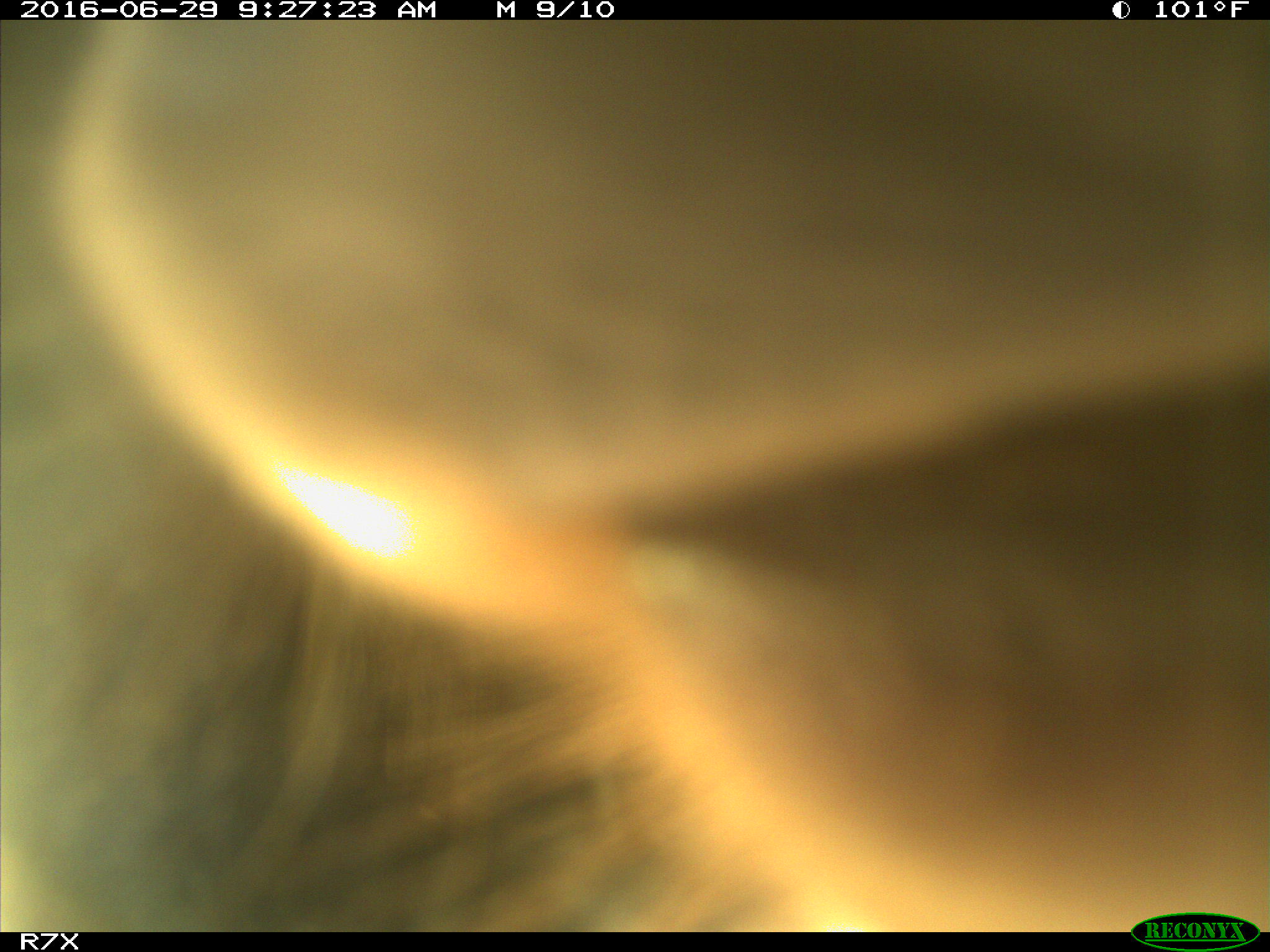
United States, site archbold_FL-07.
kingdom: Animalia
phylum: Chordata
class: Mammalia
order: Artiodactyla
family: Bovidae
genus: Bos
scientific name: Bos taurus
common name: domestic cow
Bos taurus (domestic cow).